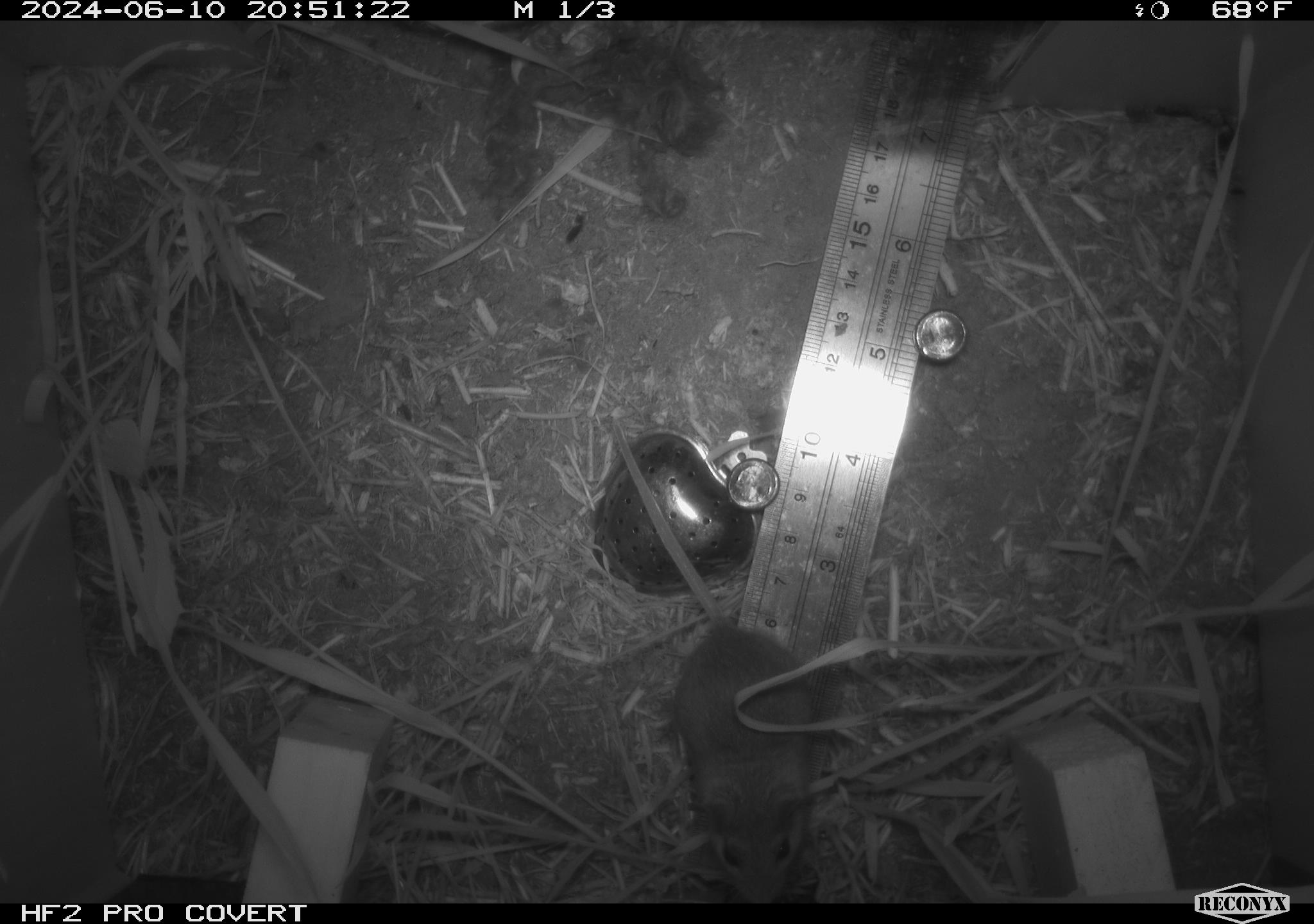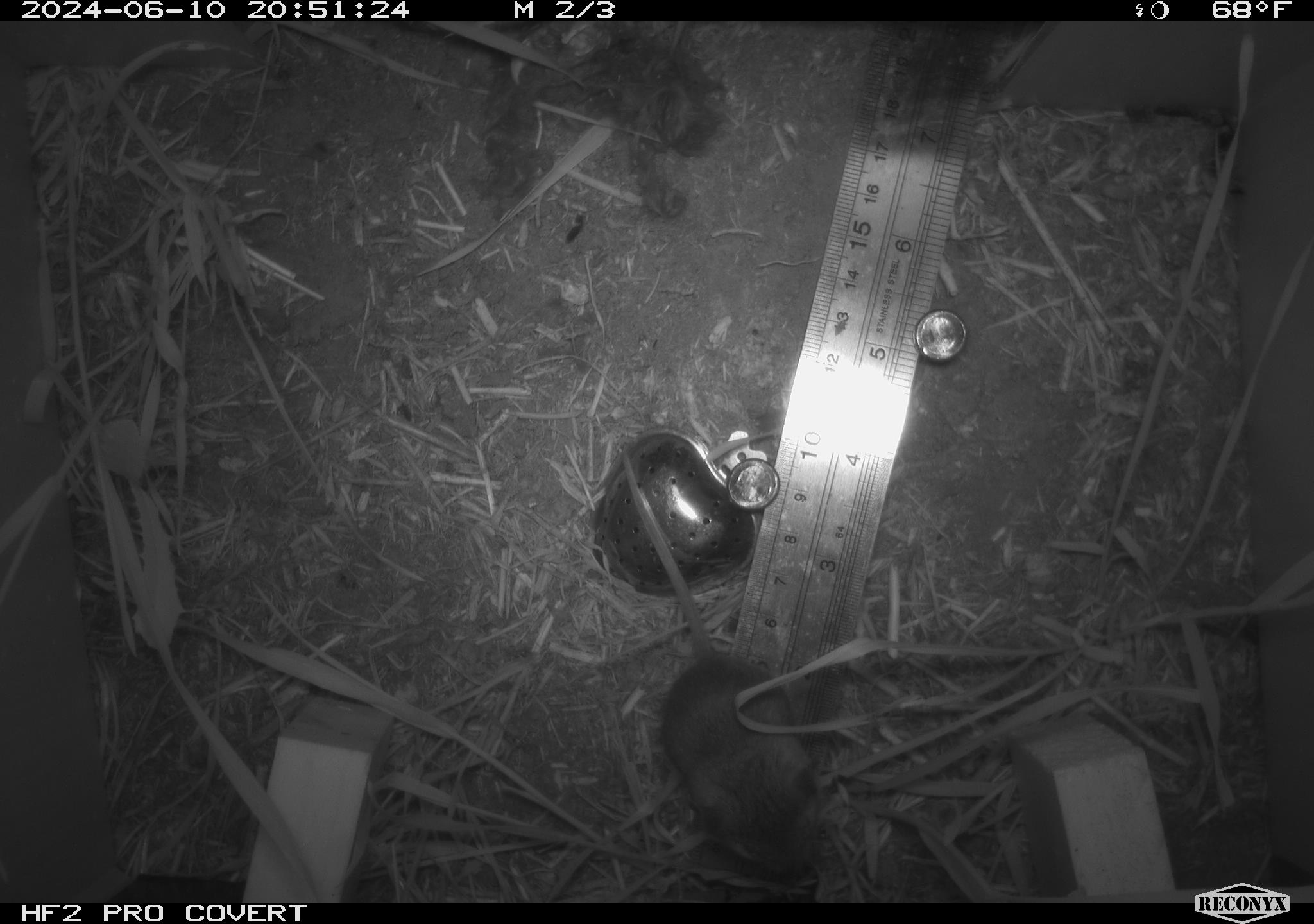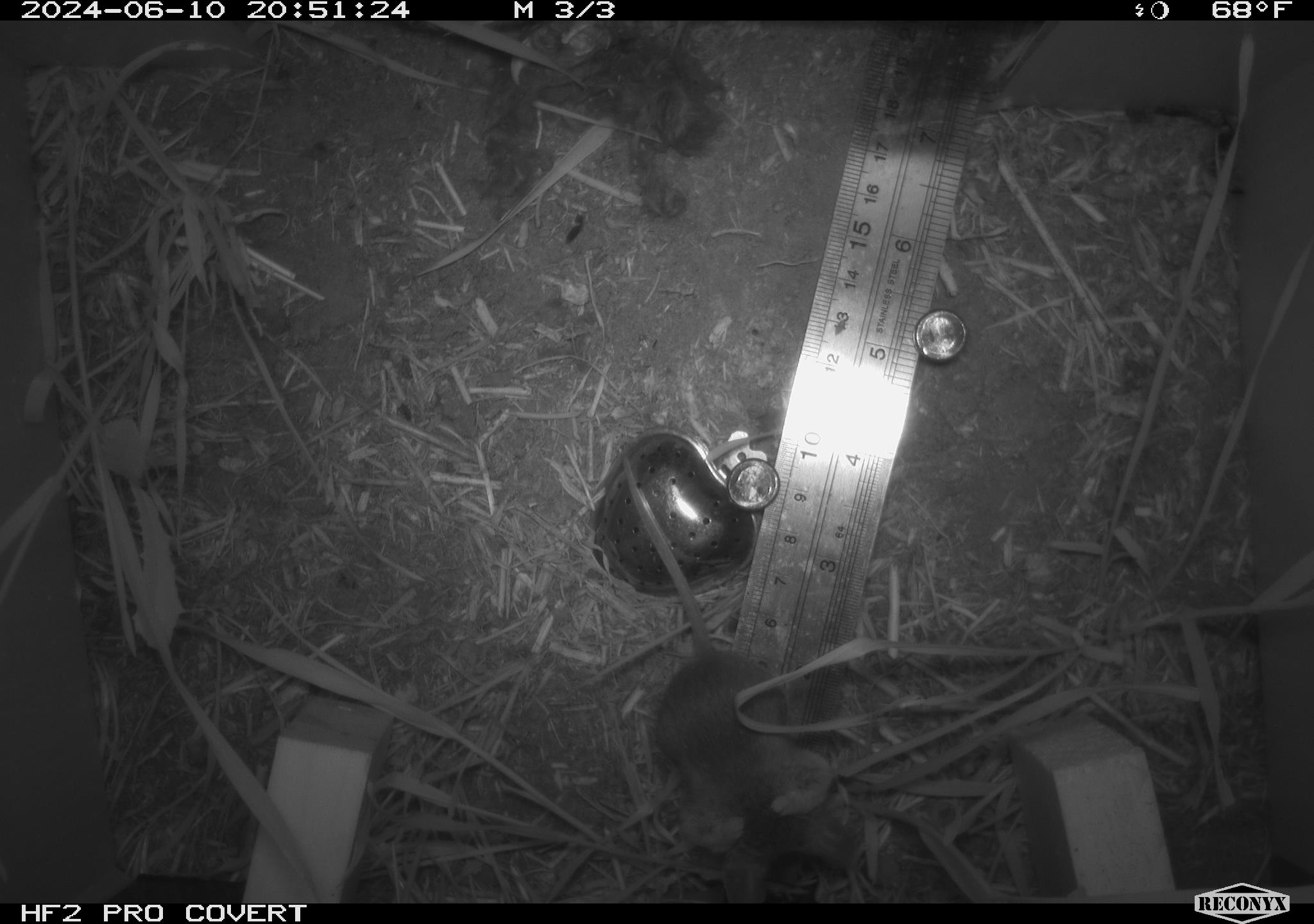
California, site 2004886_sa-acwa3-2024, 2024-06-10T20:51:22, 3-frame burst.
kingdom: Animalia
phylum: Chordata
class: Mammalia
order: Rodentia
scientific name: Rodentia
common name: mouse species